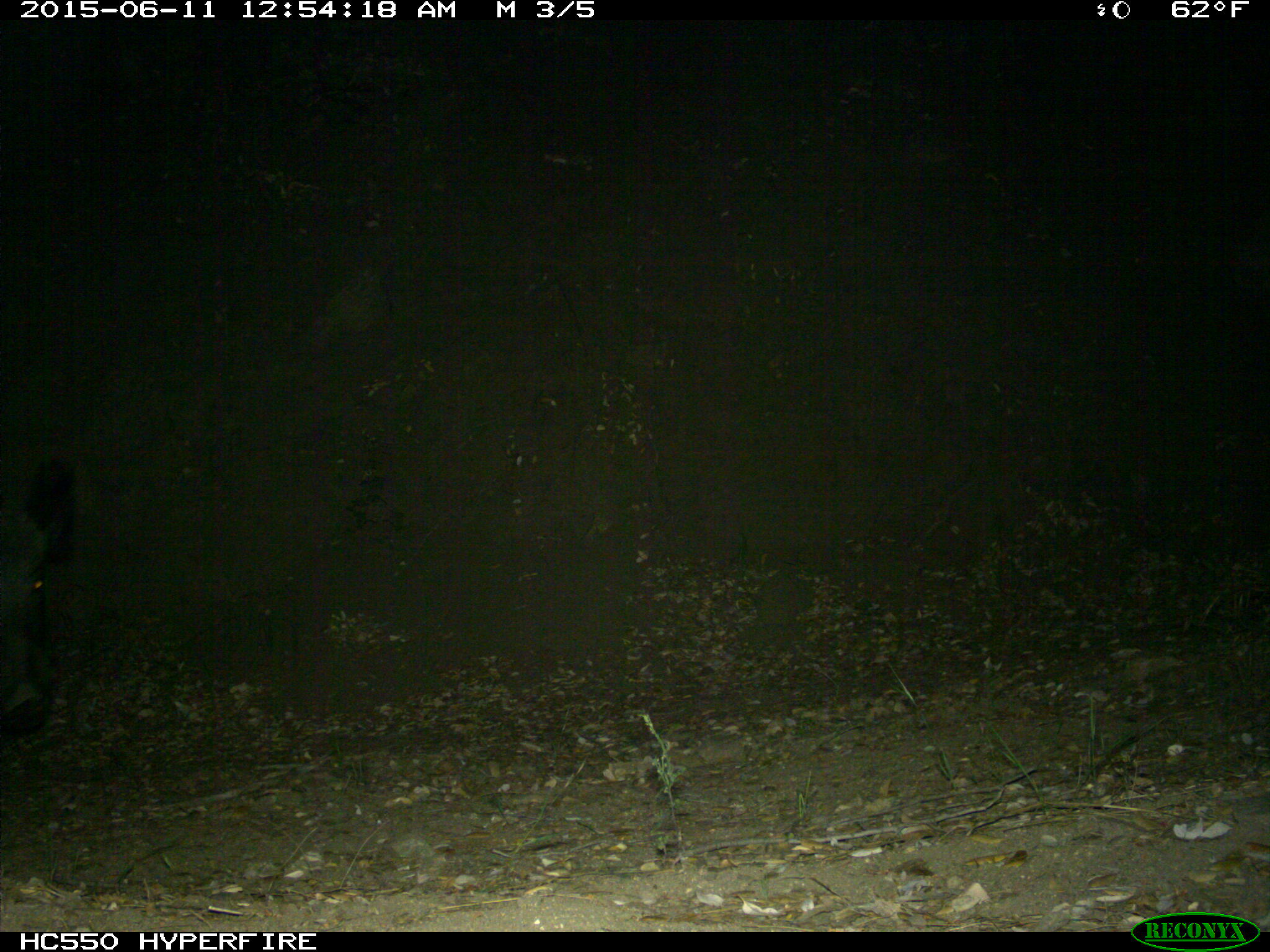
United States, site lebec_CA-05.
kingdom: Animalia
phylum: Chordata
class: Mammalia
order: Artiodactyla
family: Suidae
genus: Sus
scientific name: Sus scrofa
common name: wild boar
Sus scrofa (wild boar).